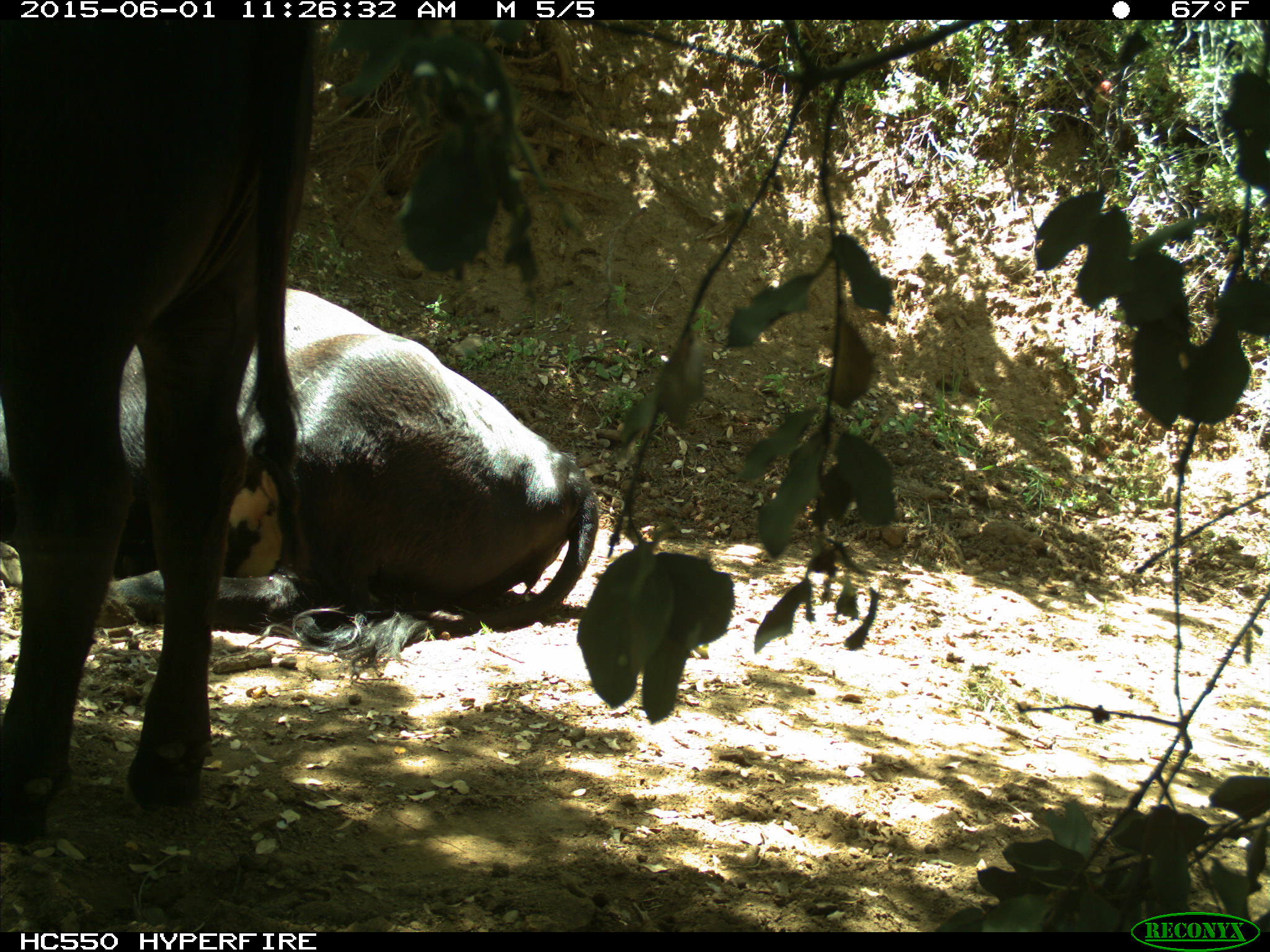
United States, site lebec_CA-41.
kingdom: Animalia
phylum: Chordata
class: Mammalia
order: Artiodactyla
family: Bovidae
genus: Bos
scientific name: Bos taurus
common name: domestic cow